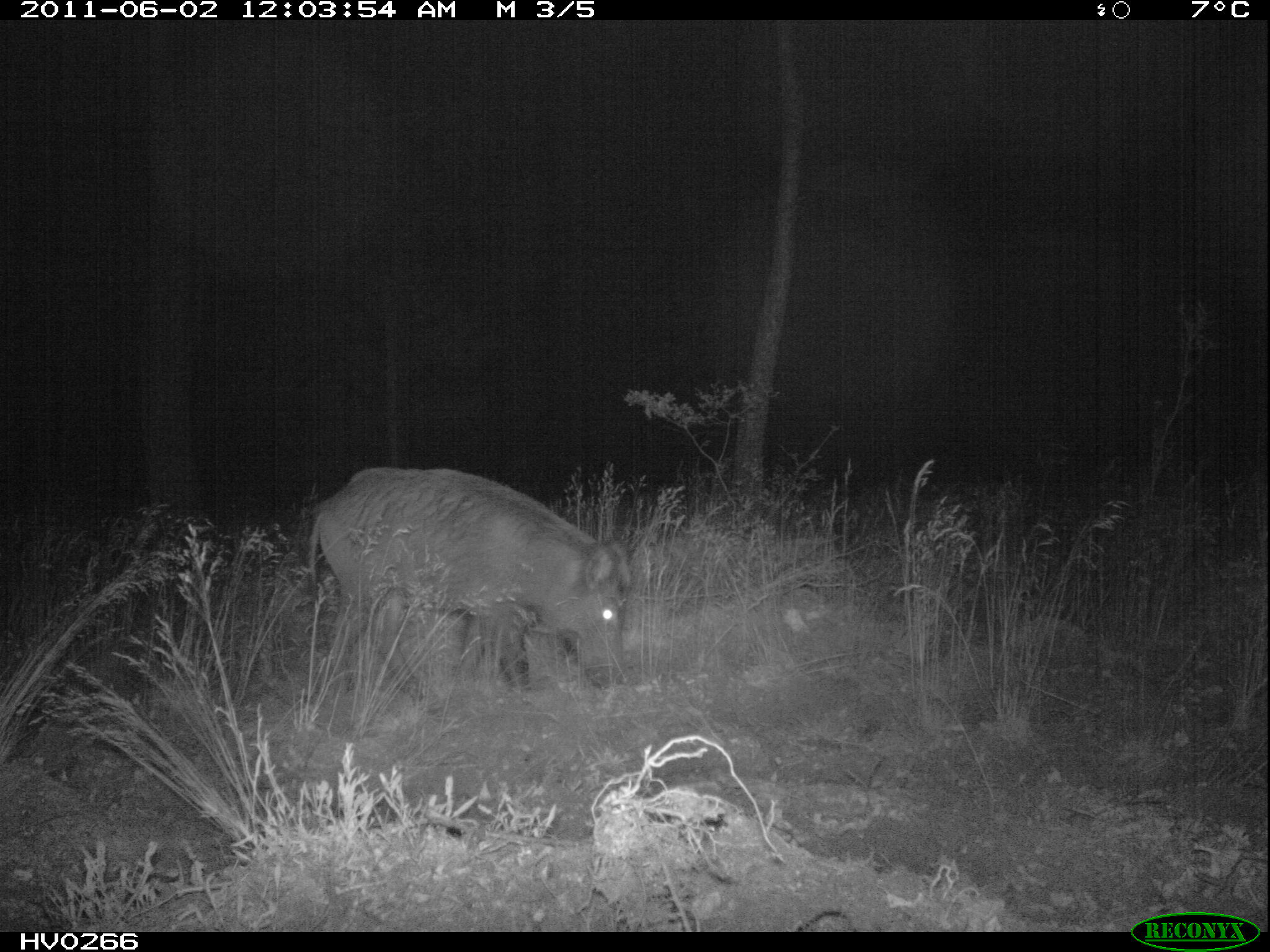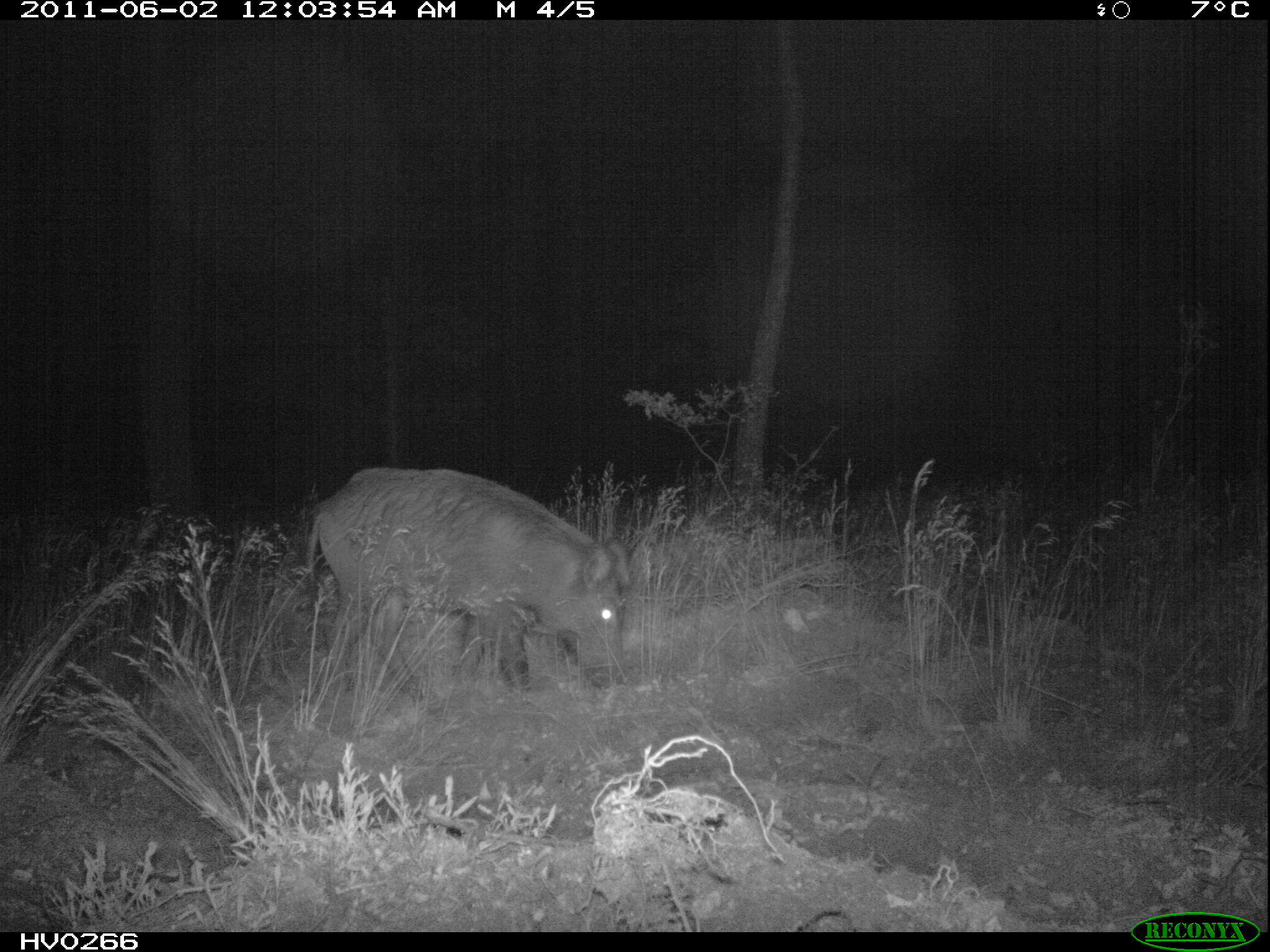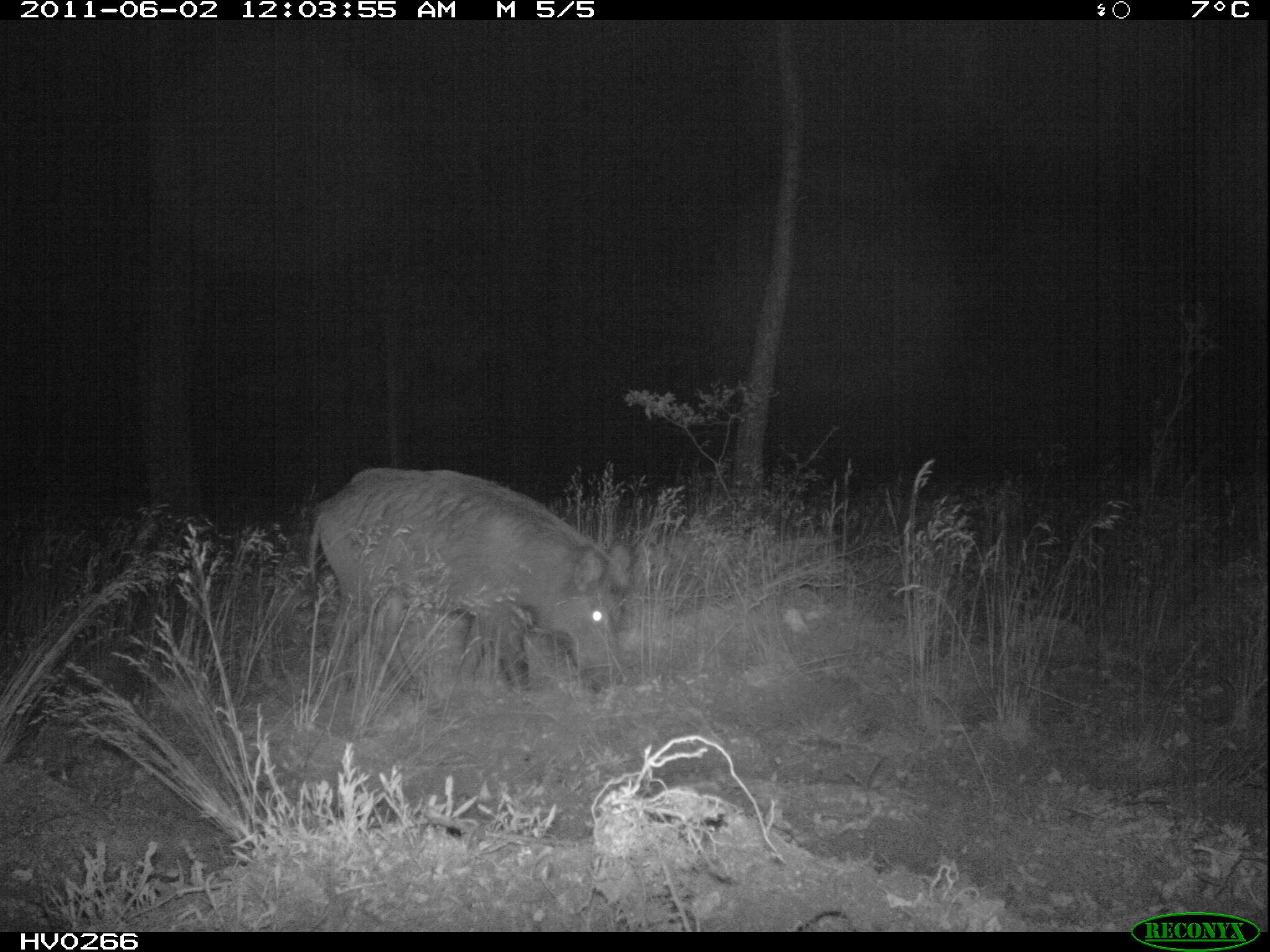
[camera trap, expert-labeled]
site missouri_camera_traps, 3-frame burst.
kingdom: Animalia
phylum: Chordata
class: Mammalia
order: Artiodactyla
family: Suidae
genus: Sus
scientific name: Sus scrofa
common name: wild boar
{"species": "wild boar (Sus scrofa)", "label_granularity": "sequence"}